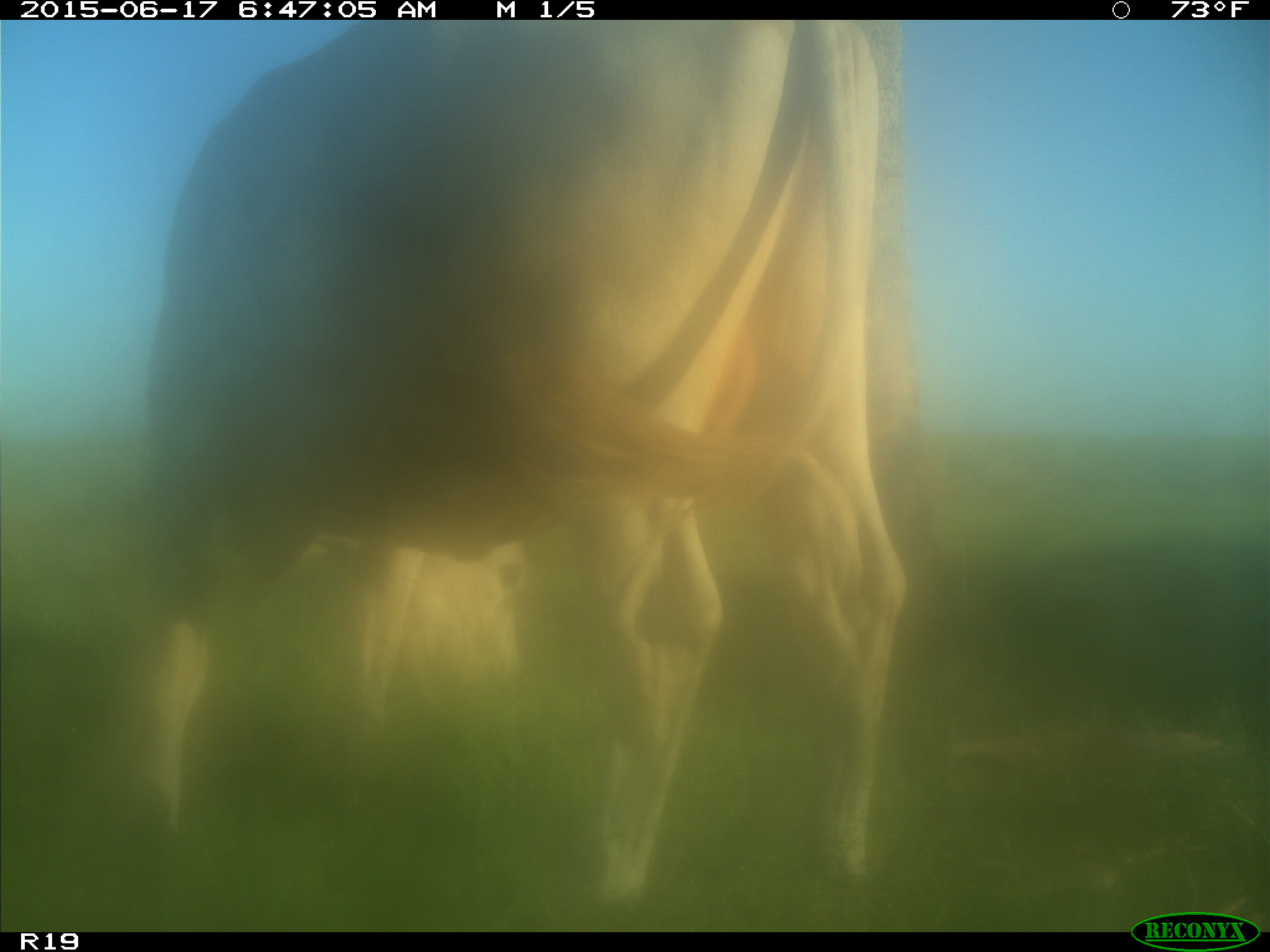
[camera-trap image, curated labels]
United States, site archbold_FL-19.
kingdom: Animalia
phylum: Chordata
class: Mammalia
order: Artiodactyla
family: Bovidae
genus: Bos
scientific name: Bos taurus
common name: domestic cow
Bos taurus (domestic cow).